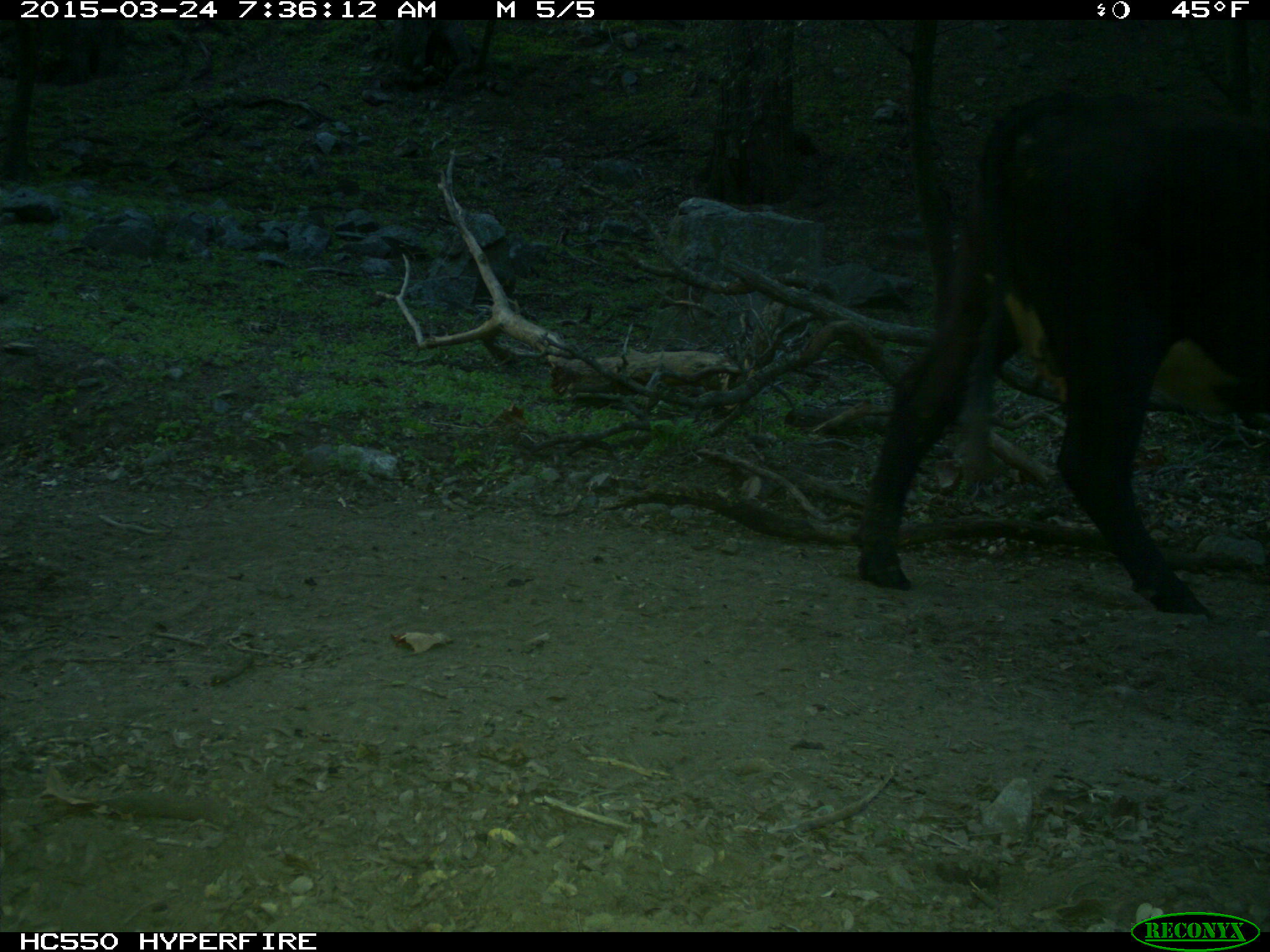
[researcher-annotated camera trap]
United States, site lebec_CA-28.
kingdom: Animalia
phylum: Chordata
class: Mammalia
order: Artiodactyla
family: Bovidae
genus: Bos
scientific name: Bos taurus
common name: domestic cow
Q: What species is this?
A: Bos taurus (domestic cow).